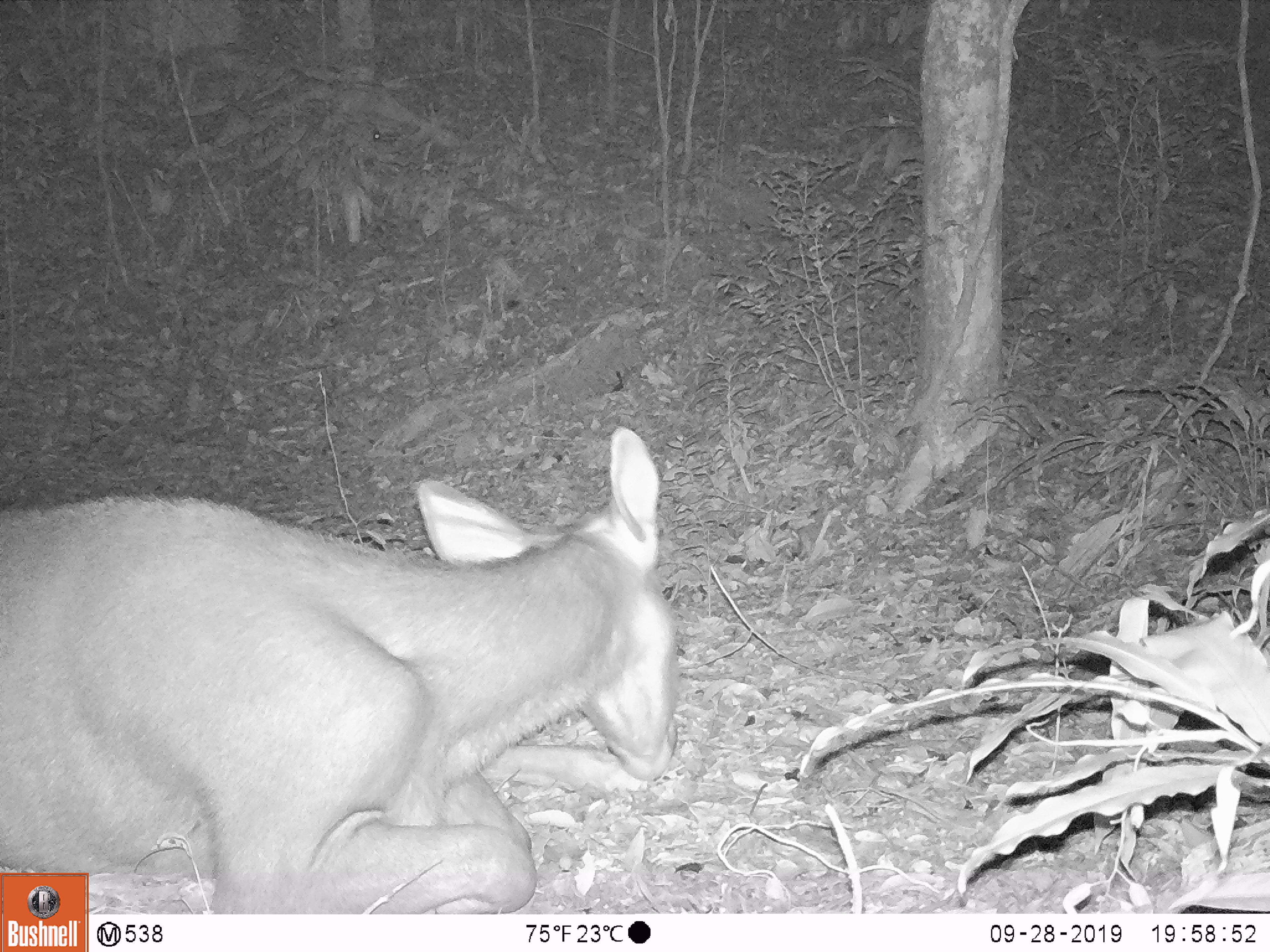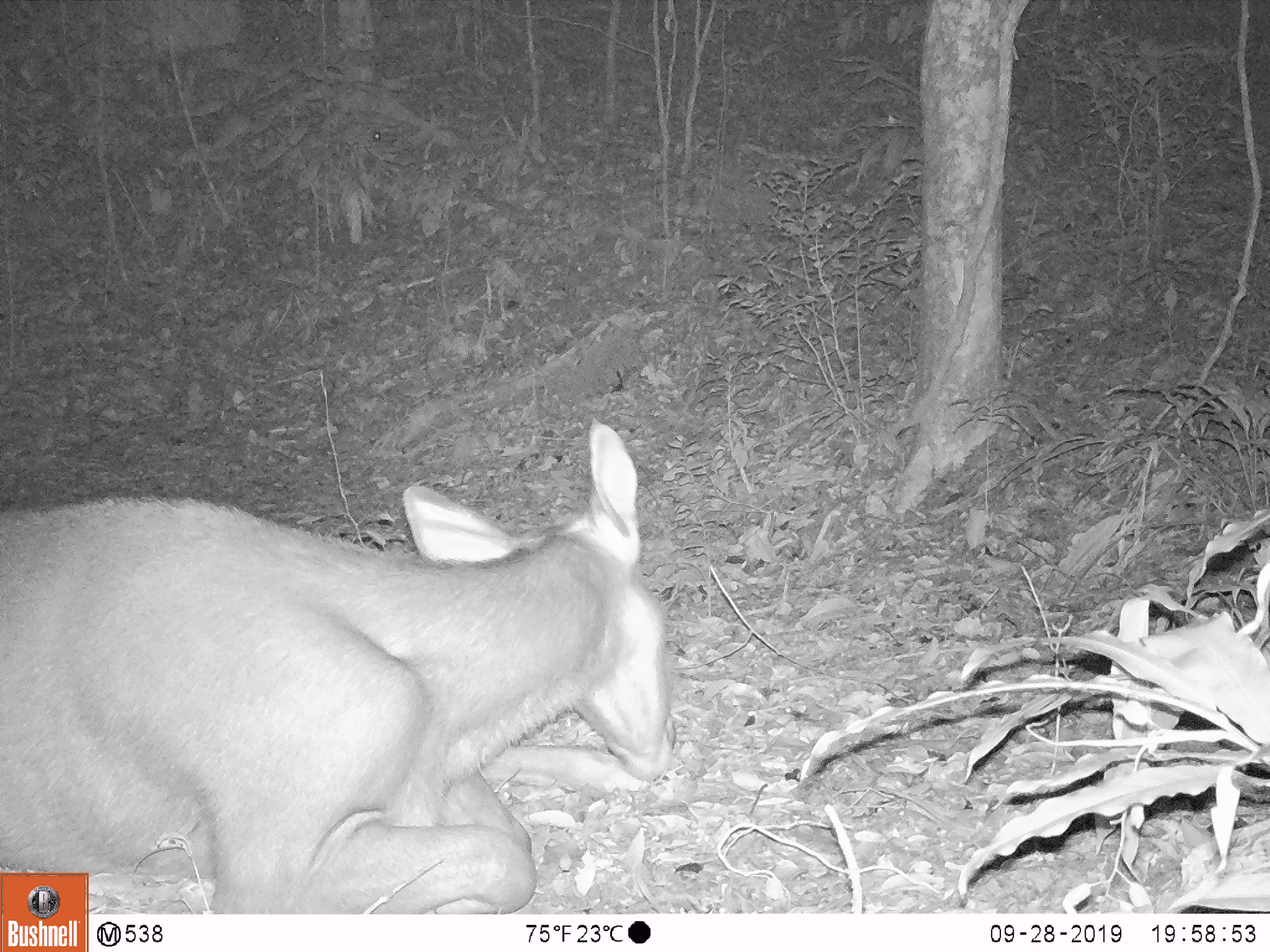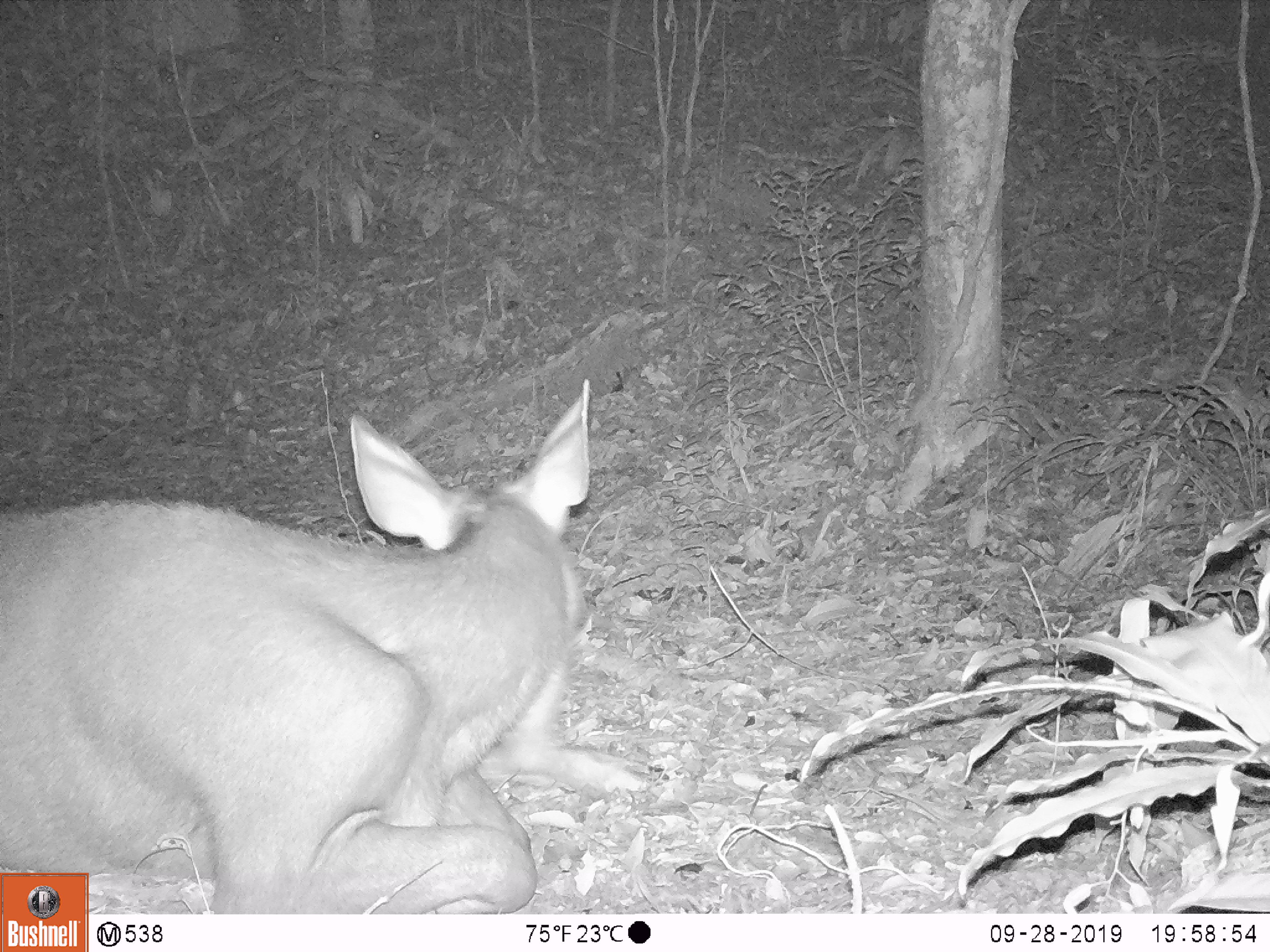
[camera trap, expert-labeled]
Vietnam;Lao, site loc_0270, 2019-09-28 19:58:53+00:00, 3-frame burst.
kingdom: Animalia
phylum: Chordata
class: Mammalia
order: Artiodactyla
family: Cervidae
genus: Rusa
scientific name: Rusa unicolor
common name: sambar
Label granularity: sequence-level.